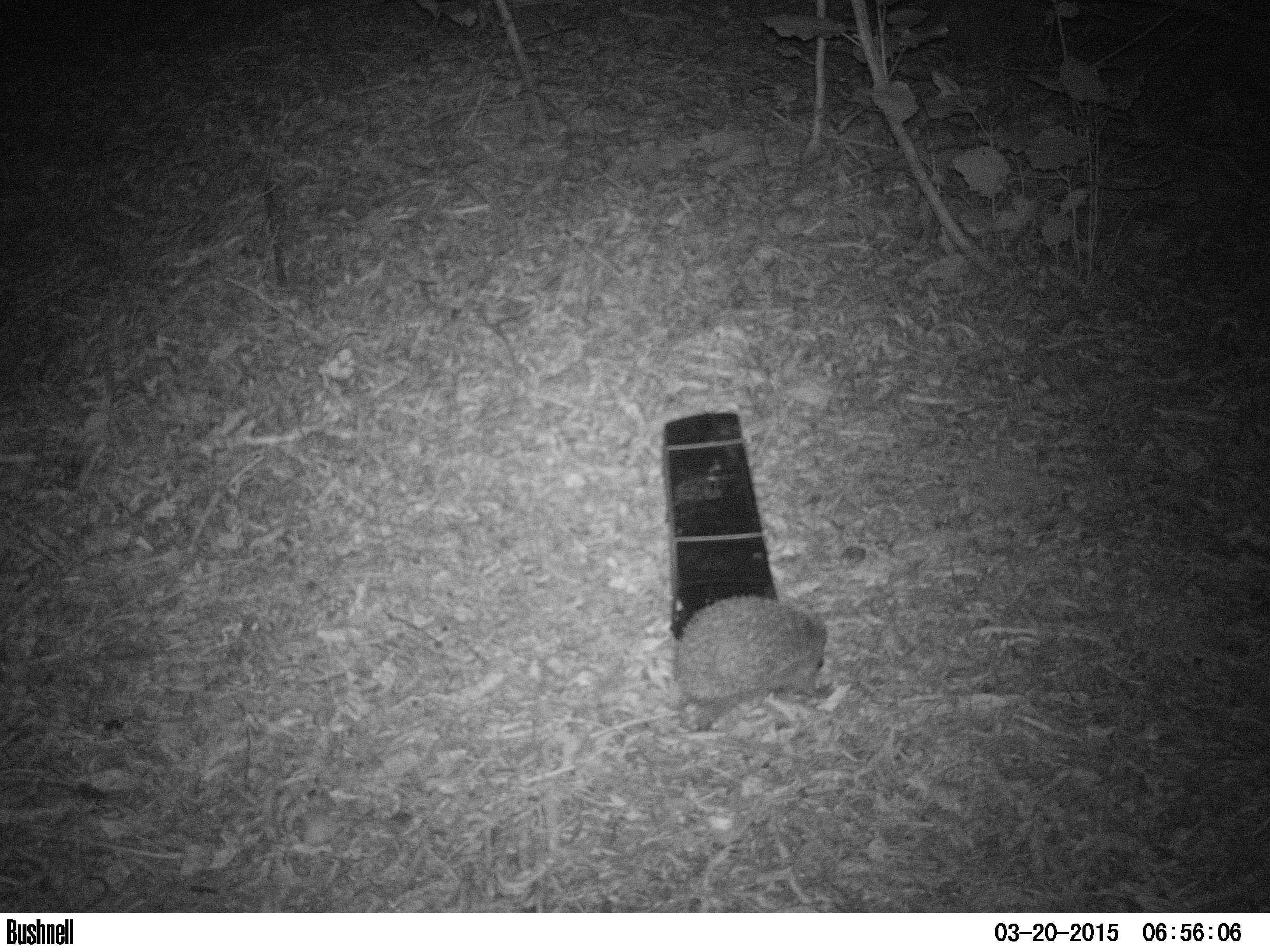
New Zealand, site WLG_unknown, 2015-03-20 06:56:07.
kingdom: Animalia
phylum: Chordata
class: Mammalia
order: Eulipotyphla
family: Erinaceidae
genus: Erinaceus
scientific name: Erinaceus europaeus europaeus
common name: european hedgehog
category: hedgehog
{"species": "hedgehog (european hedgehog) (Erinaceus europaeus europaeus)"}